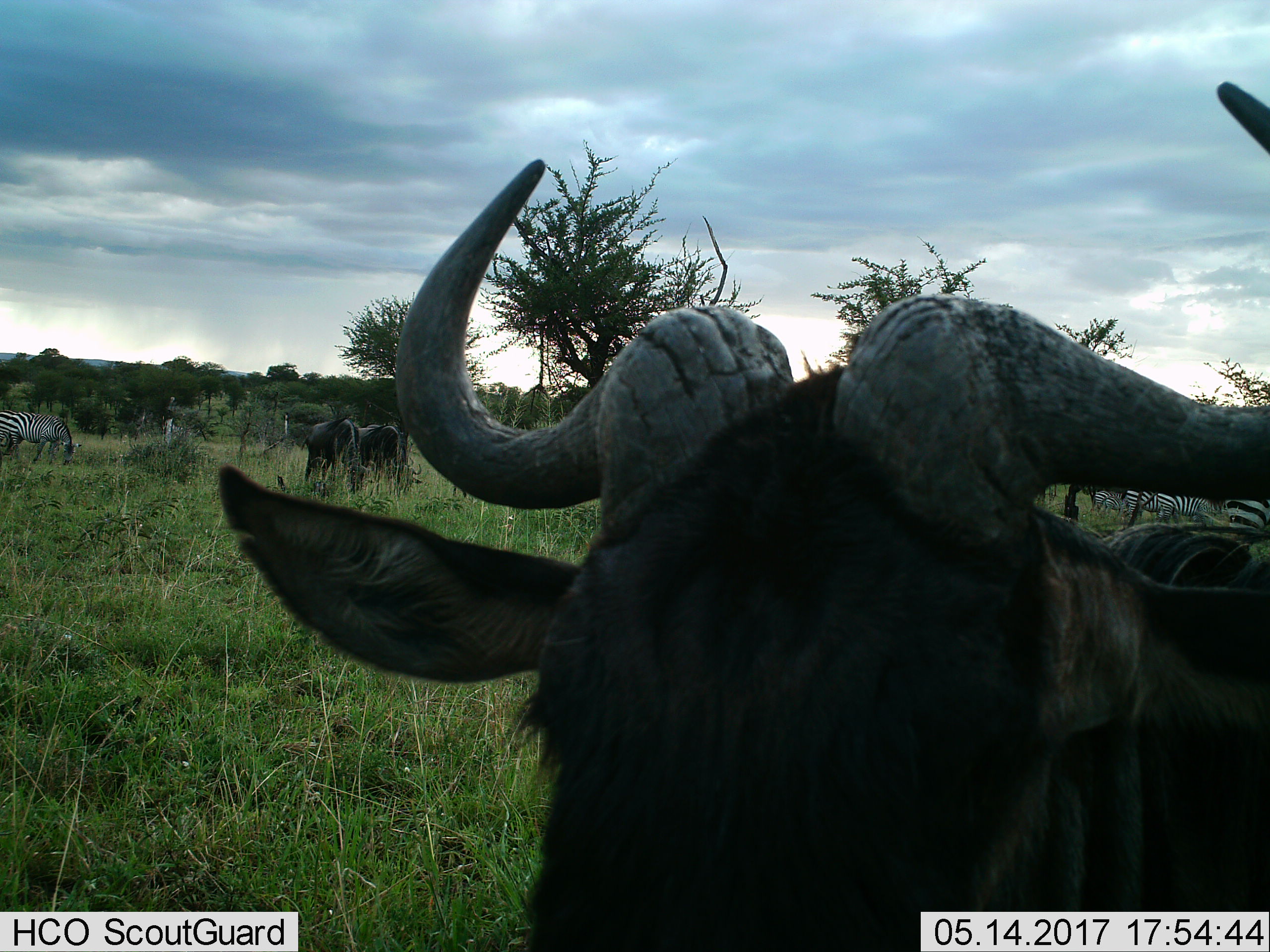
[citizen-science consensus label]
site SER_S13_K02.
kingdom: Animalia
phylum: Chordata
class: Mammalia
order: Artiodactyla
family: Bovidae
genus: Connochaetes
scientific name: Connochaetes taurinus taurinus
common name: blue wildebeest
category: wildebeestblue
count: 4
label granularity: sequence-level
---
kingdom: Animalia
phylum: Chordata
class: Mammalia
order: Perissodactyla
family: Equidae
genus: Equus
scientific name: Equus quagga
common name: plains zebra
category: zebraplains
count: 5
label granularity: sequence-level